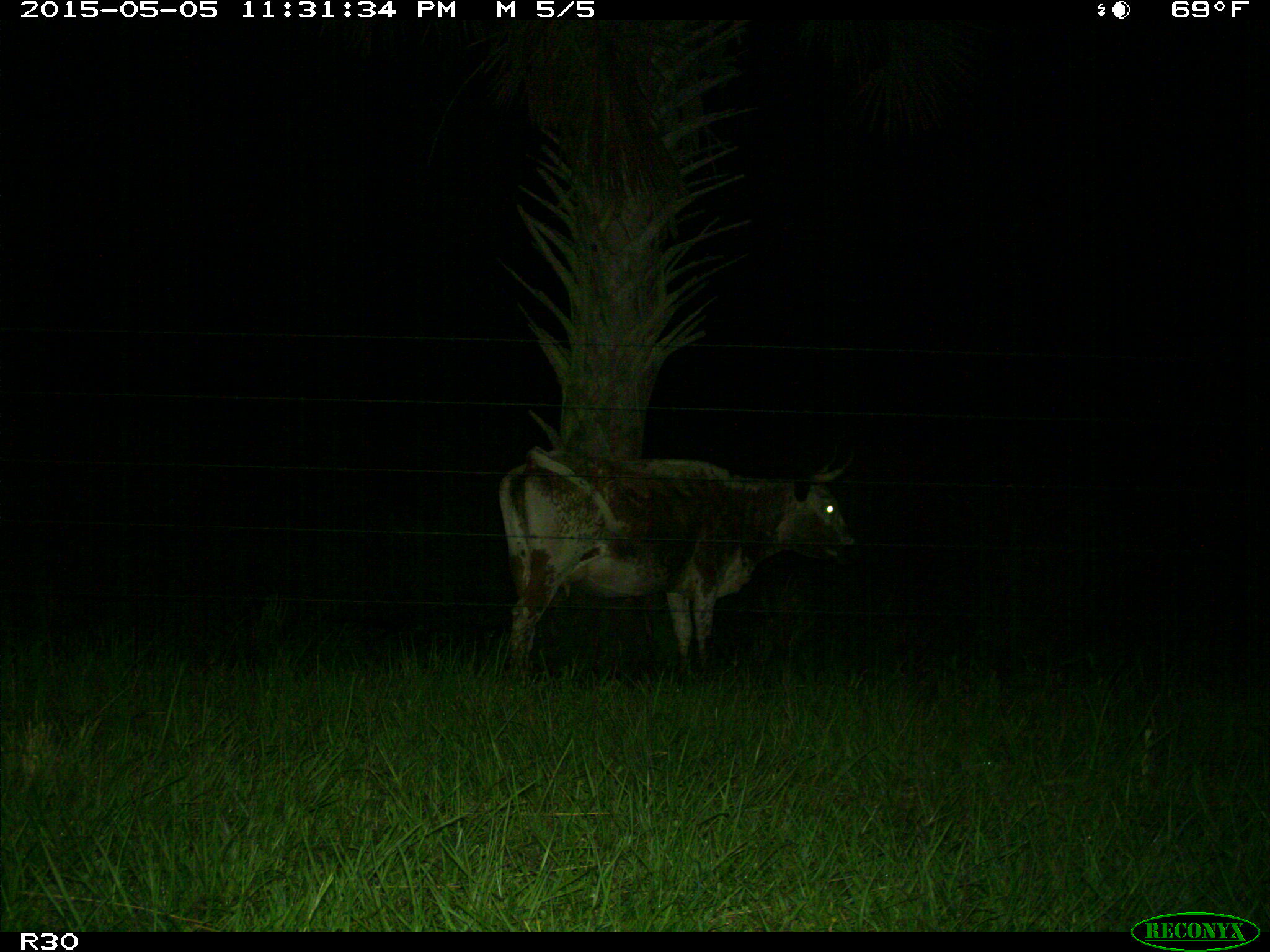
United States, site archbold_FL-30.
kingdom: Animalia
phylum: Chordata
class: Mammalia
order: Artiodactyla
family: Bovidae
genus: Bos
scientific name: Bos taurus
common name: domestic cow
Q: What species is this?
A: Bos taurus (domestic cow).